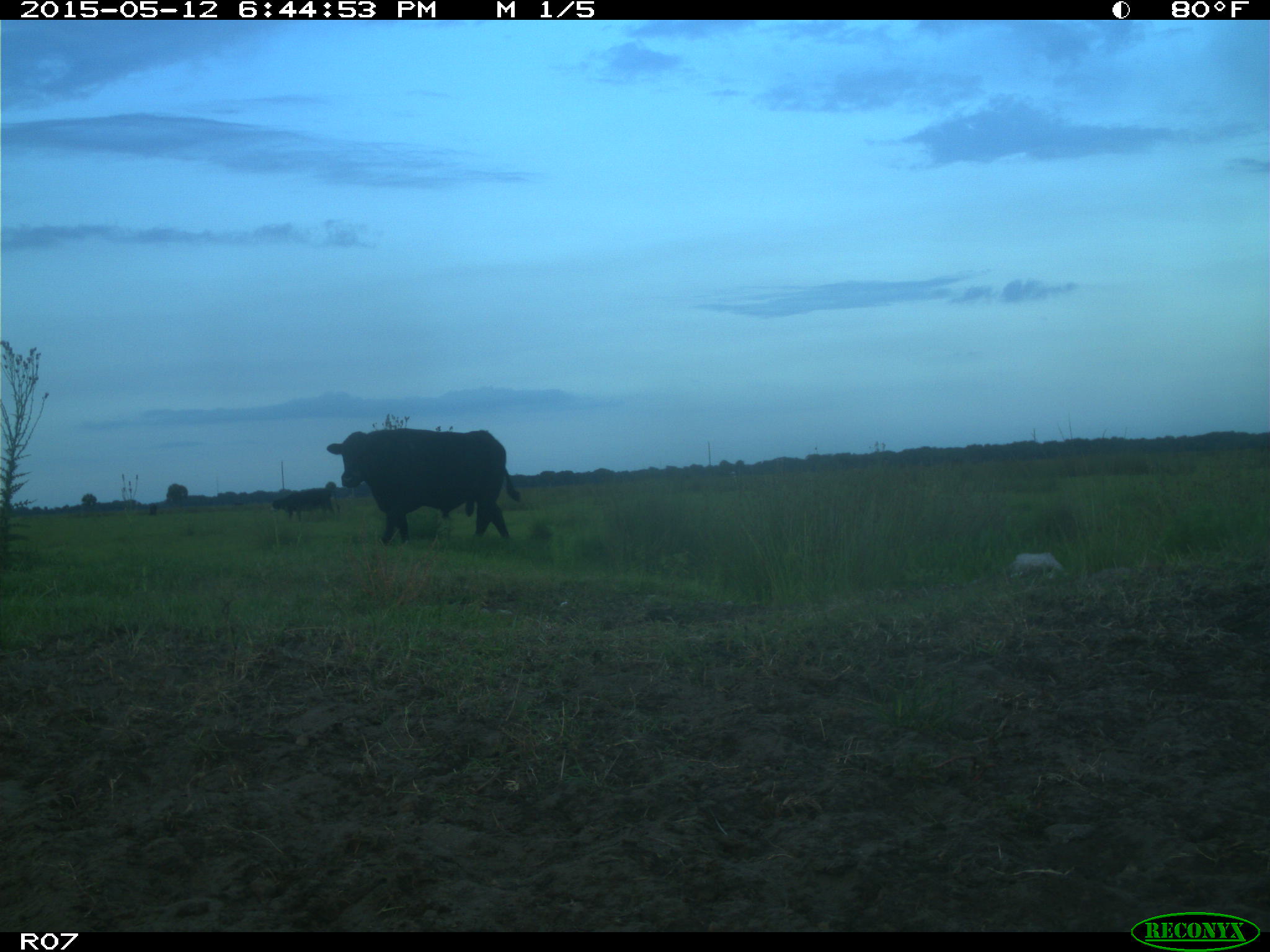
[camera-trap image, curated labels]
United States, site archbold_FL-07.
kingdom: Animalia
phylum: Chordata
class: Mammalia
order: Artiodactyla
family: Bovidae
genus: Bos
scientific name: Bos taurus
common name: domestic cow